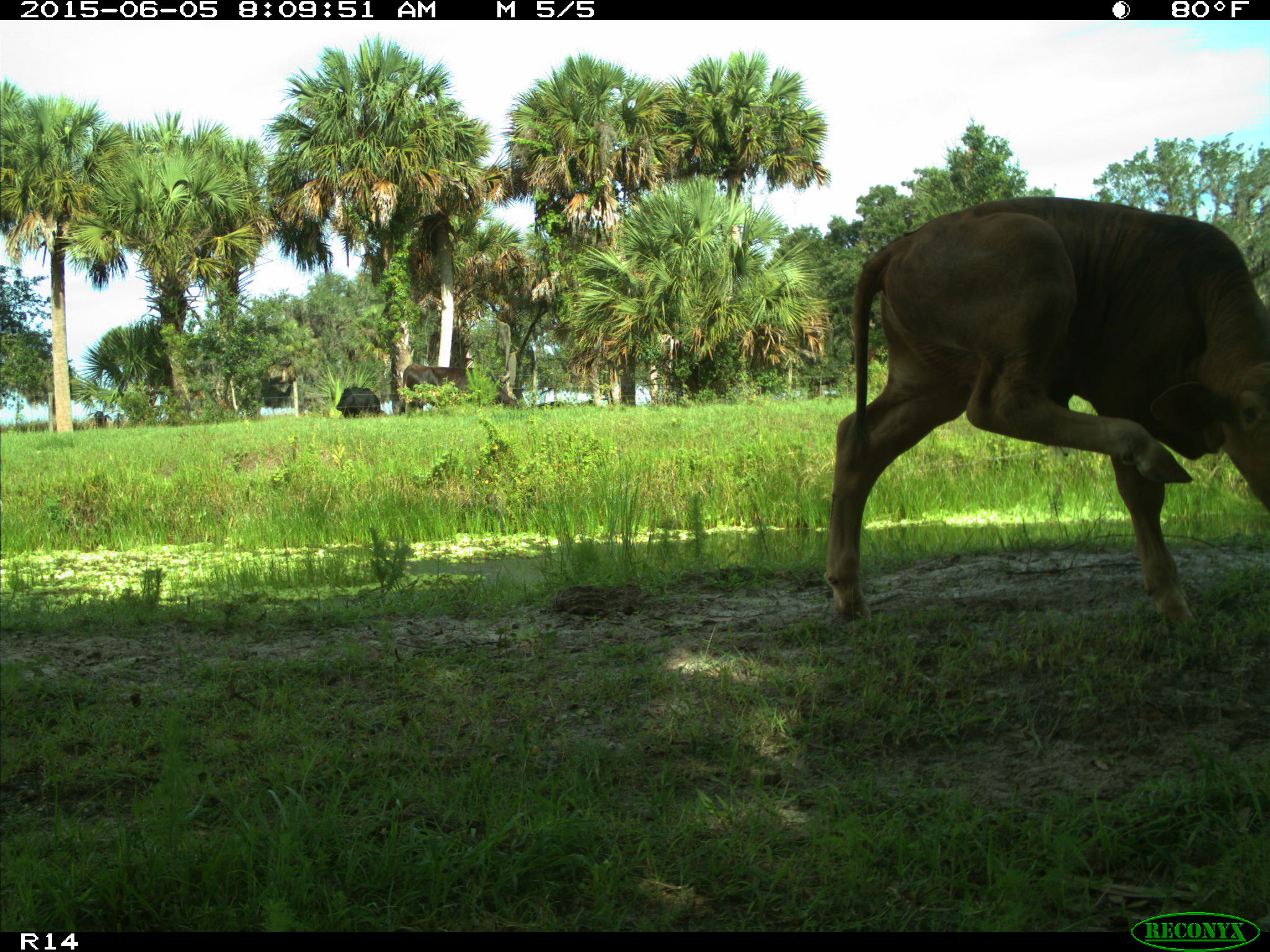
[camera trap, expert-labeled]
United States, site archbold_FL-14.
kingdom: Animalia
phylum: Chordata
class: Mammalia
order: Artiodactyla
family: Bovidae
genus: Bos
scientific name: Bos taurus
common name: domestic cow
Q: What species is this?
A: Bos taurus (domestic cow).